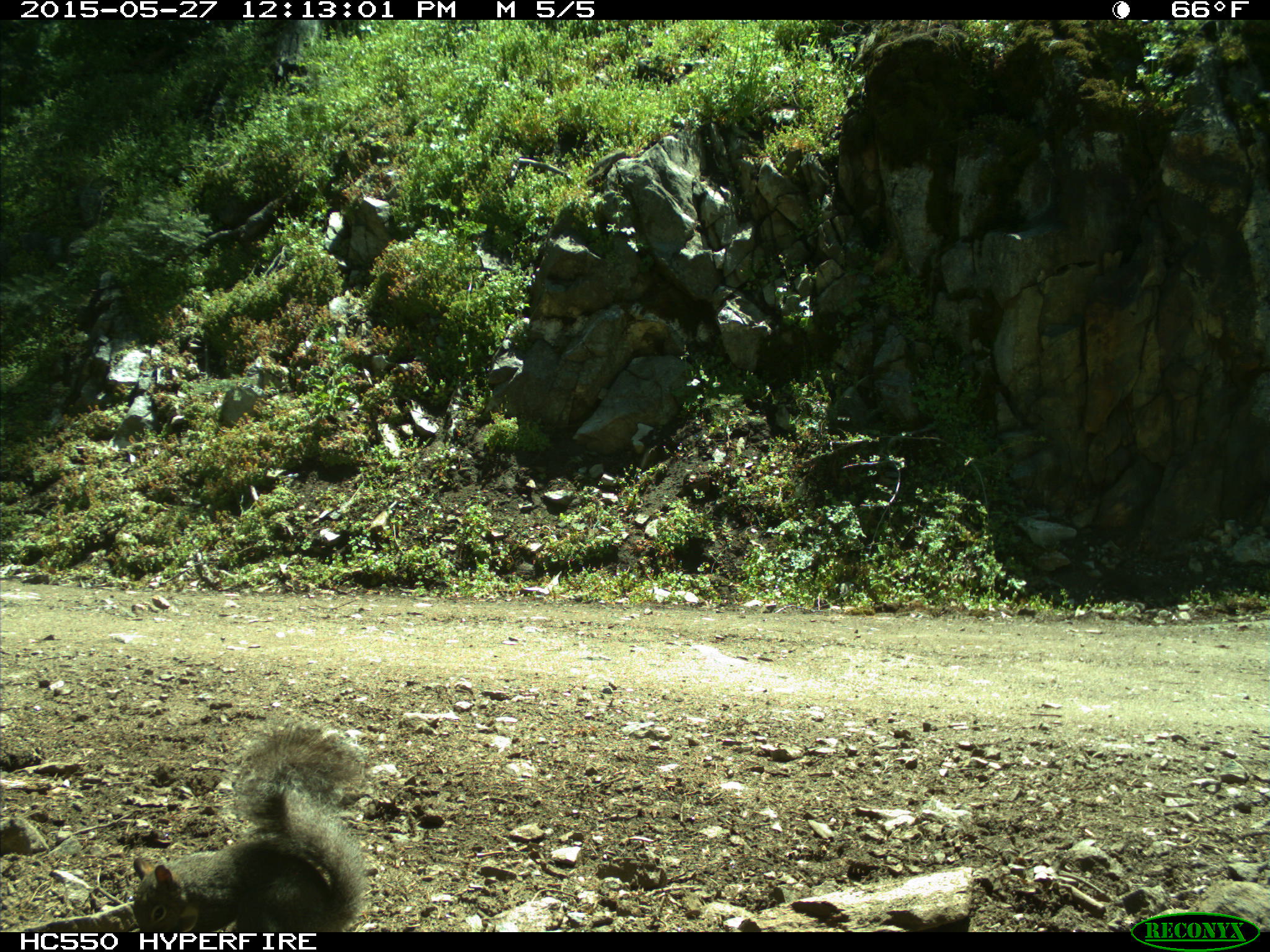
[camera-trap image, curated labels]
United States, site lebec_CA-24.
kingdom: Animalia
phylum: Chordata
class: Mammalia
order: Rodentia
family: Sciuridae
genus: Sciurus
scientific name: Sciurus carolinensis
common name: eastern gray squirrel